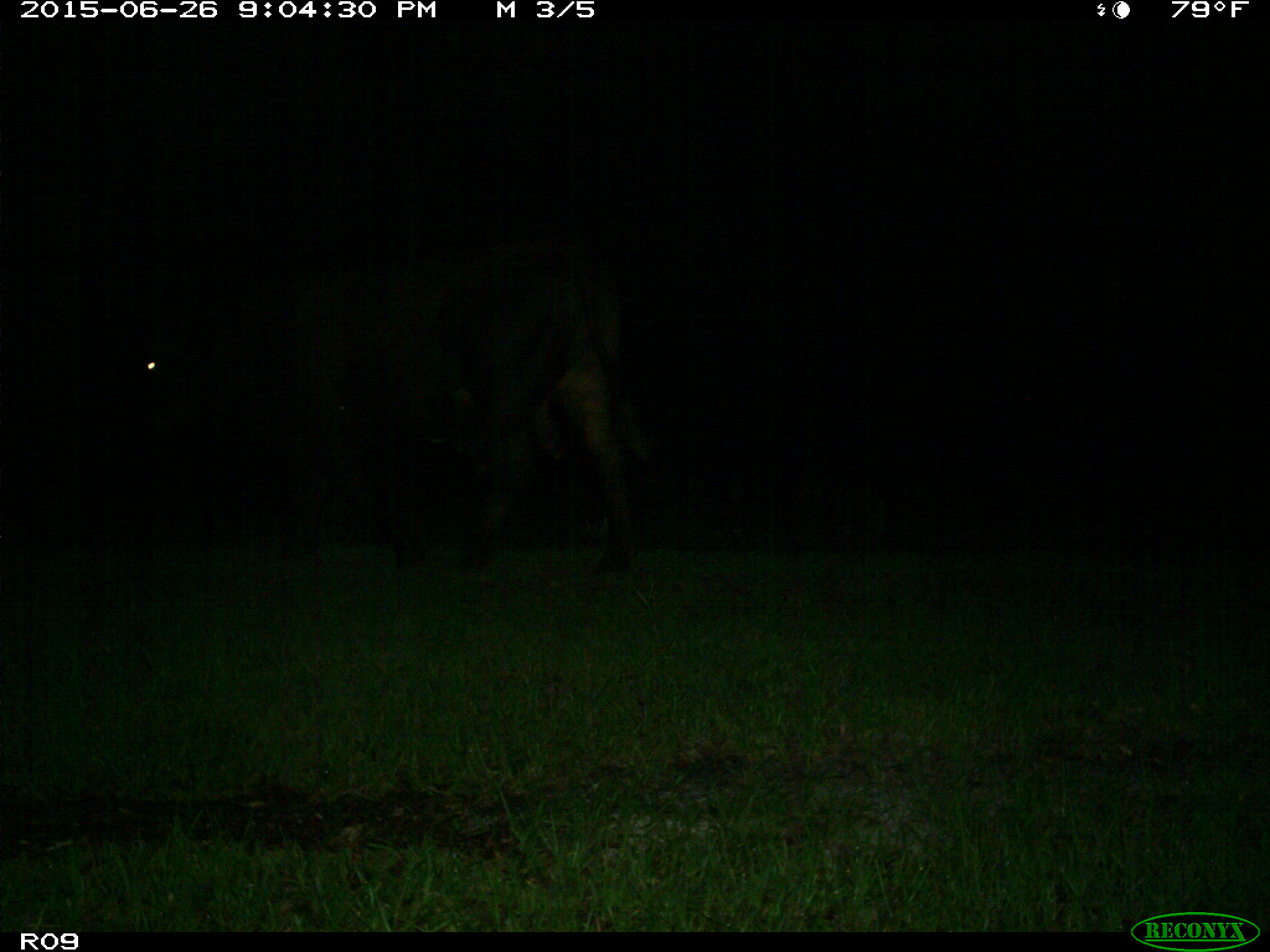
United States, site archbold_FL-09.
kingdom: Animalia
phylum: Chordata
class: Mammalia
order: Artiodactyla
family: Bovidae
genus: Bos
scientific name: Bos taurus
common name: domestic cow